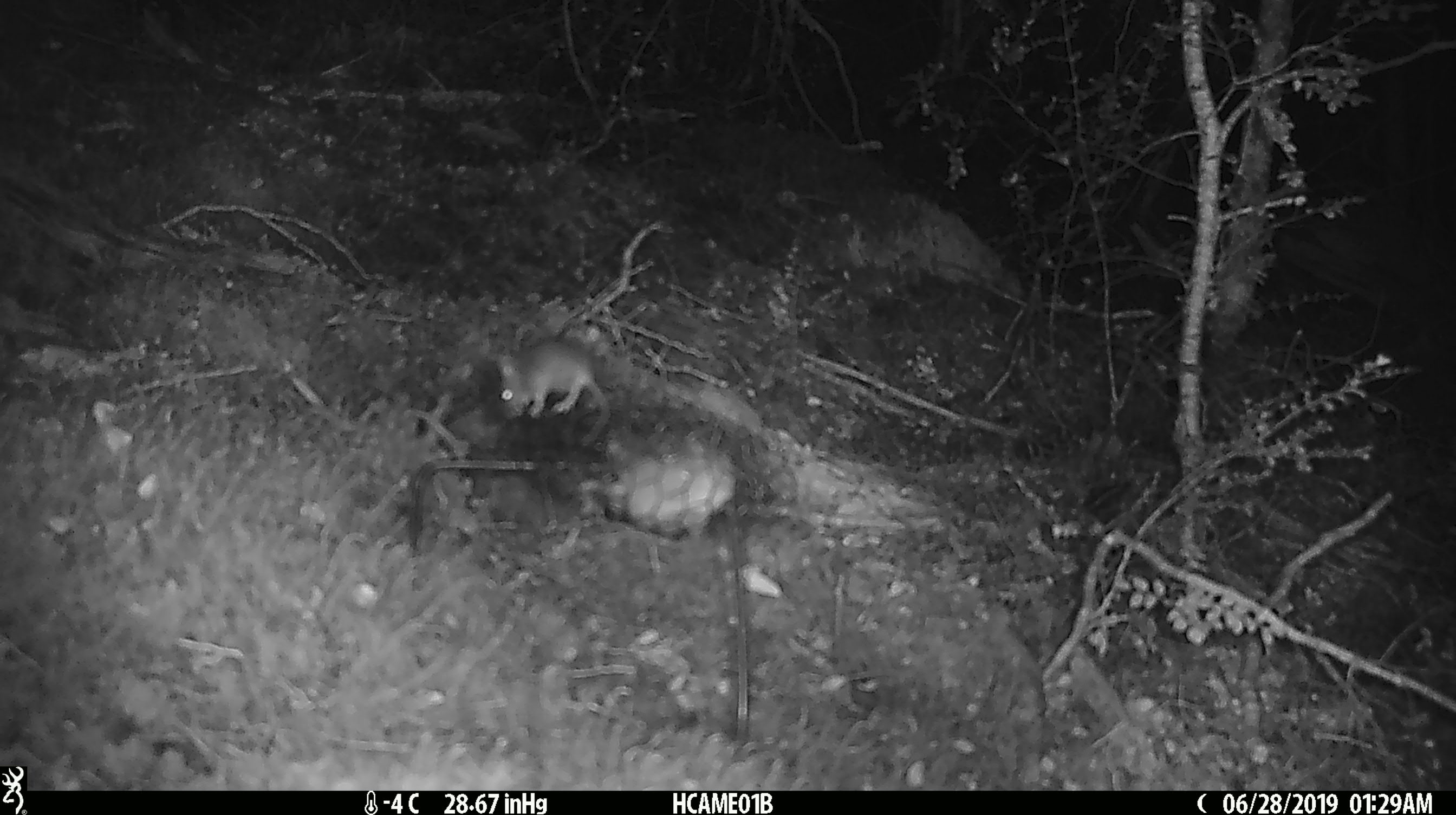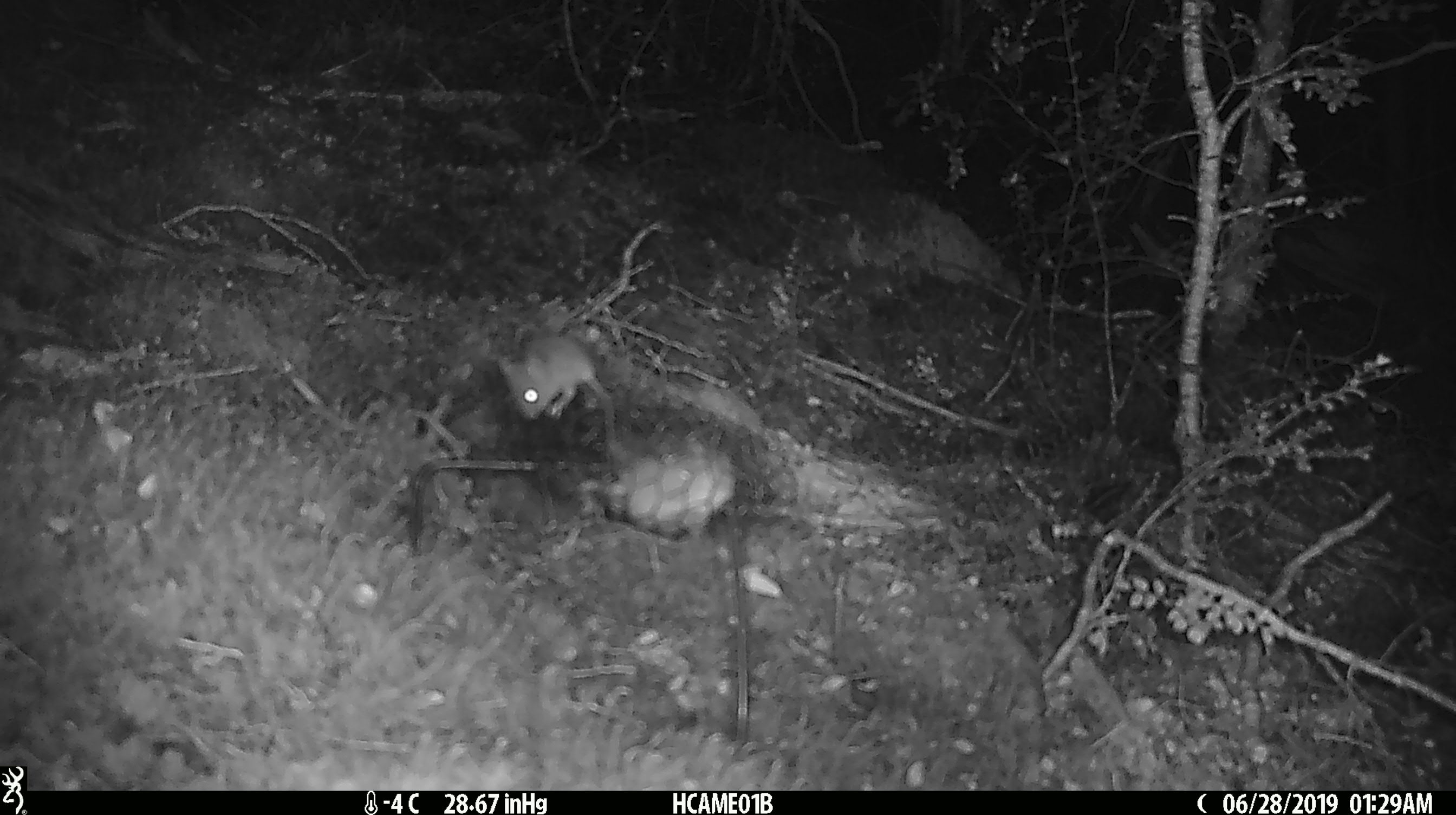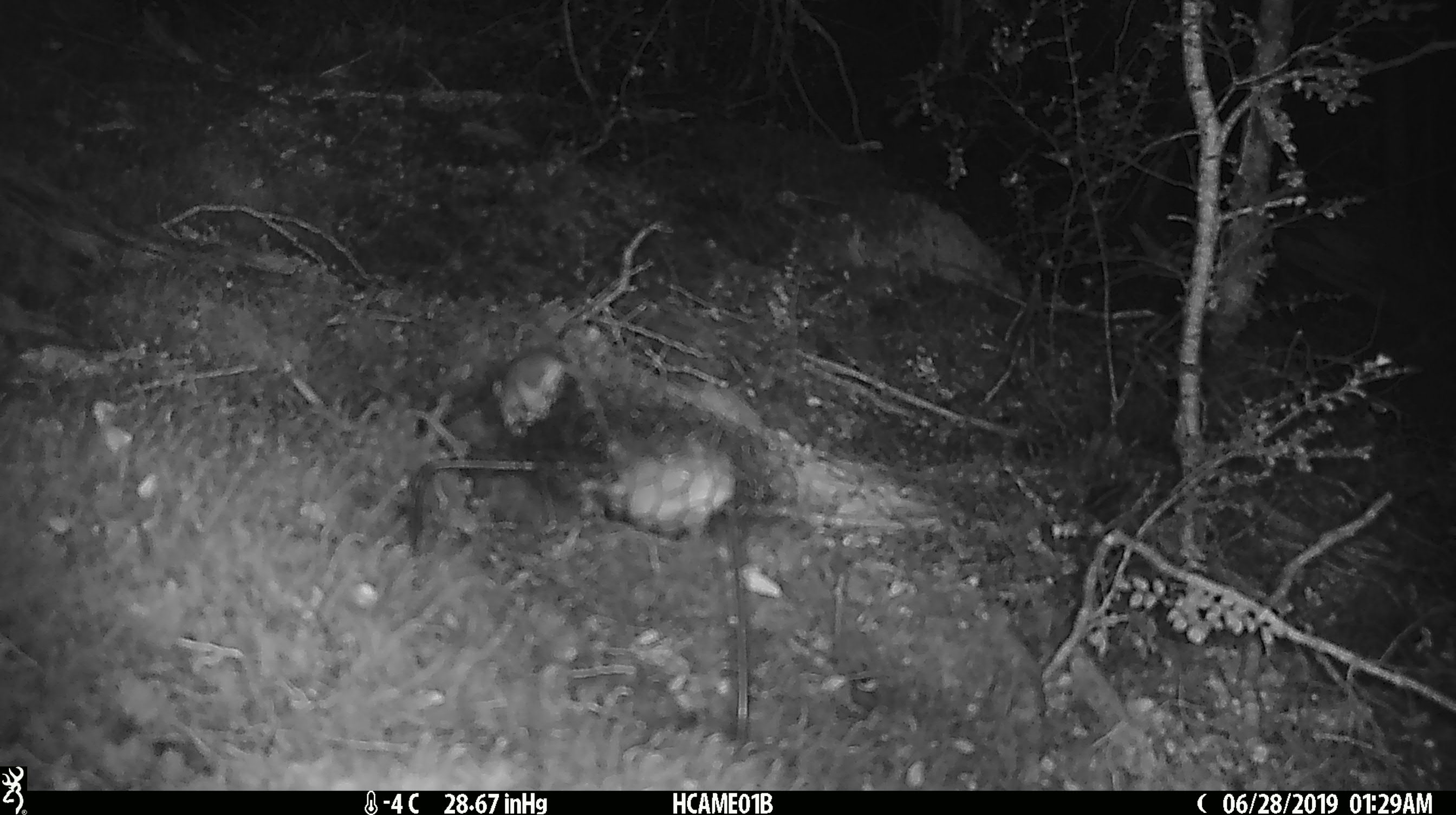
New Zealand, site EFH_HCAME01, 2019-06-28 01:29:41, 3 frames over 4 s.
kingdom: Animalia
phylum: Chordata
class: Mammalia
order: Rodentia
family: Muridae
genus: Mus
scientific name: Mus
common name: mouse